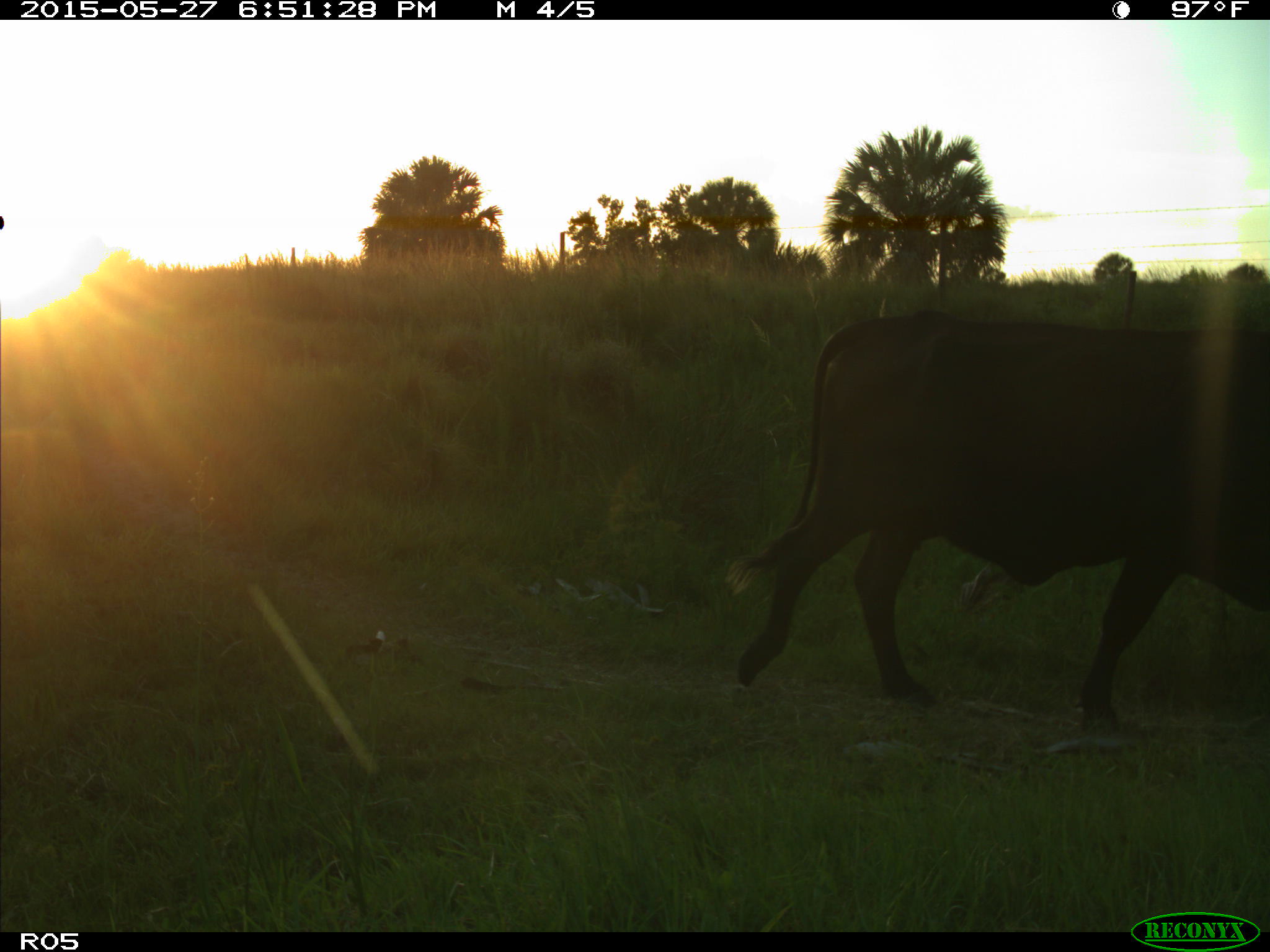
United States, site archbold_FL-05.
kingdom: Animalia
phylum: Chordata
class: Mammalia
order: Artiodactyla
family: Bovidae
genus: Bos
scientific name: Bos taurus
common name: domestic cow